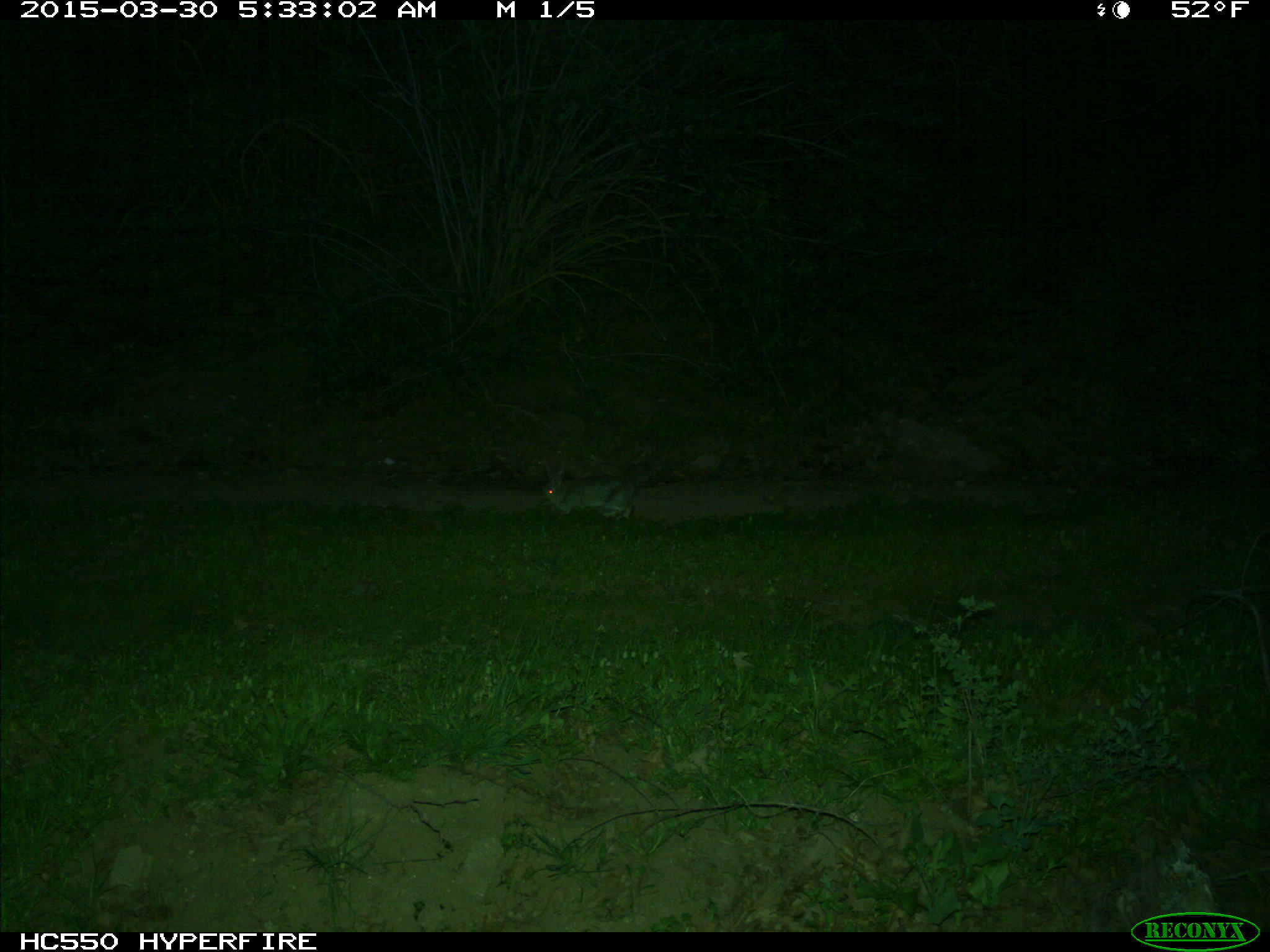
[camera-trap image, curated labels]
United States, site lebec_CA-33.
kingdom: Animalia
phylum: Chordata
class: Mammalia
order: Lagomorpha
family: Leporidae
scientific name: Leporidae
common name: rabbits and hares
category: unidentified rabbit